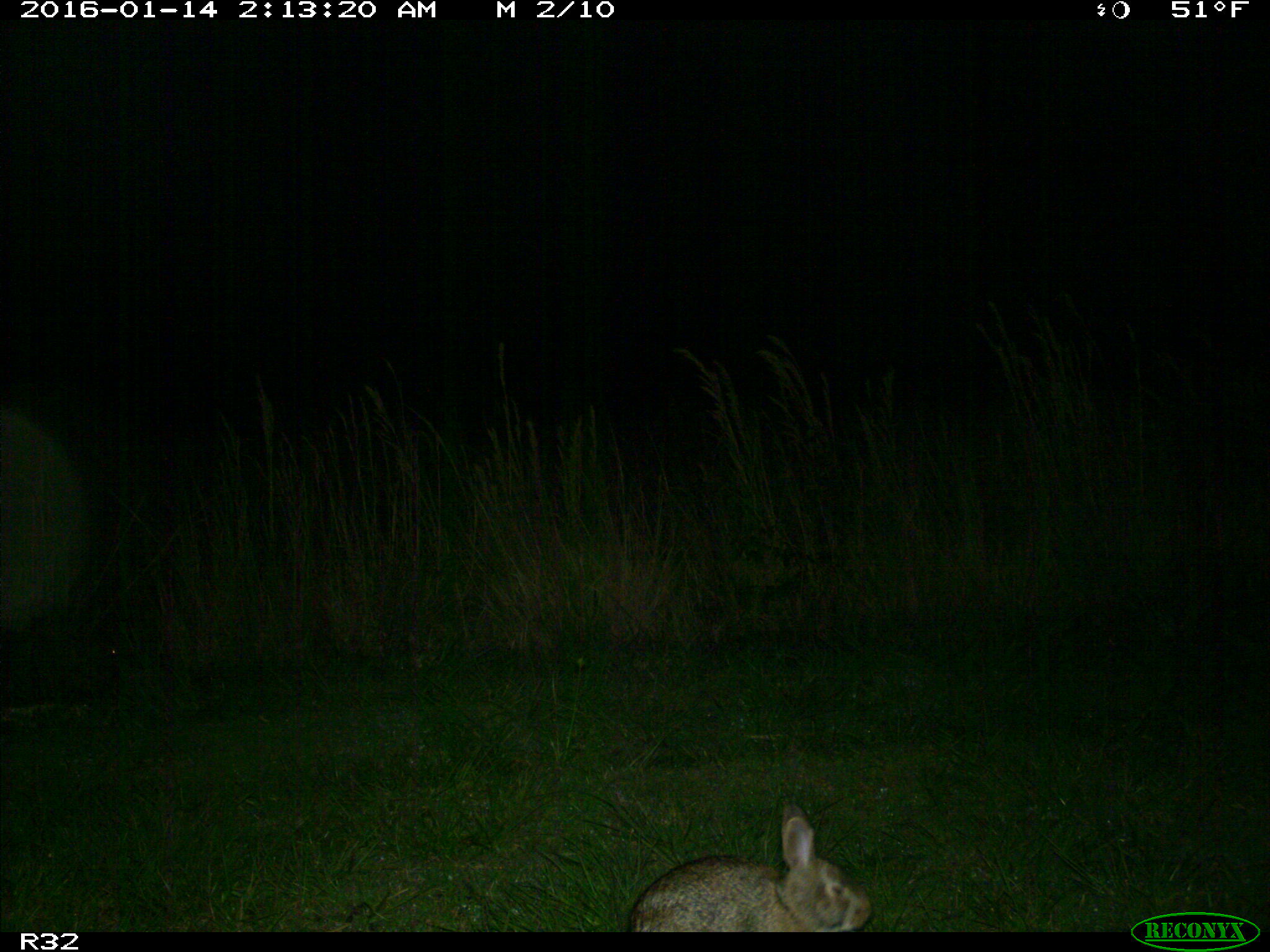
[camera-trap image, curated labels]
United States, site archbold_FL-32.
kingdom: Animalia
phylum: Chordata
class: Mammalia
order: Lagomorpha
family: Leporidae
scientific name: Leporidae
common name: rabbits and hares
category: unidentified rabbit